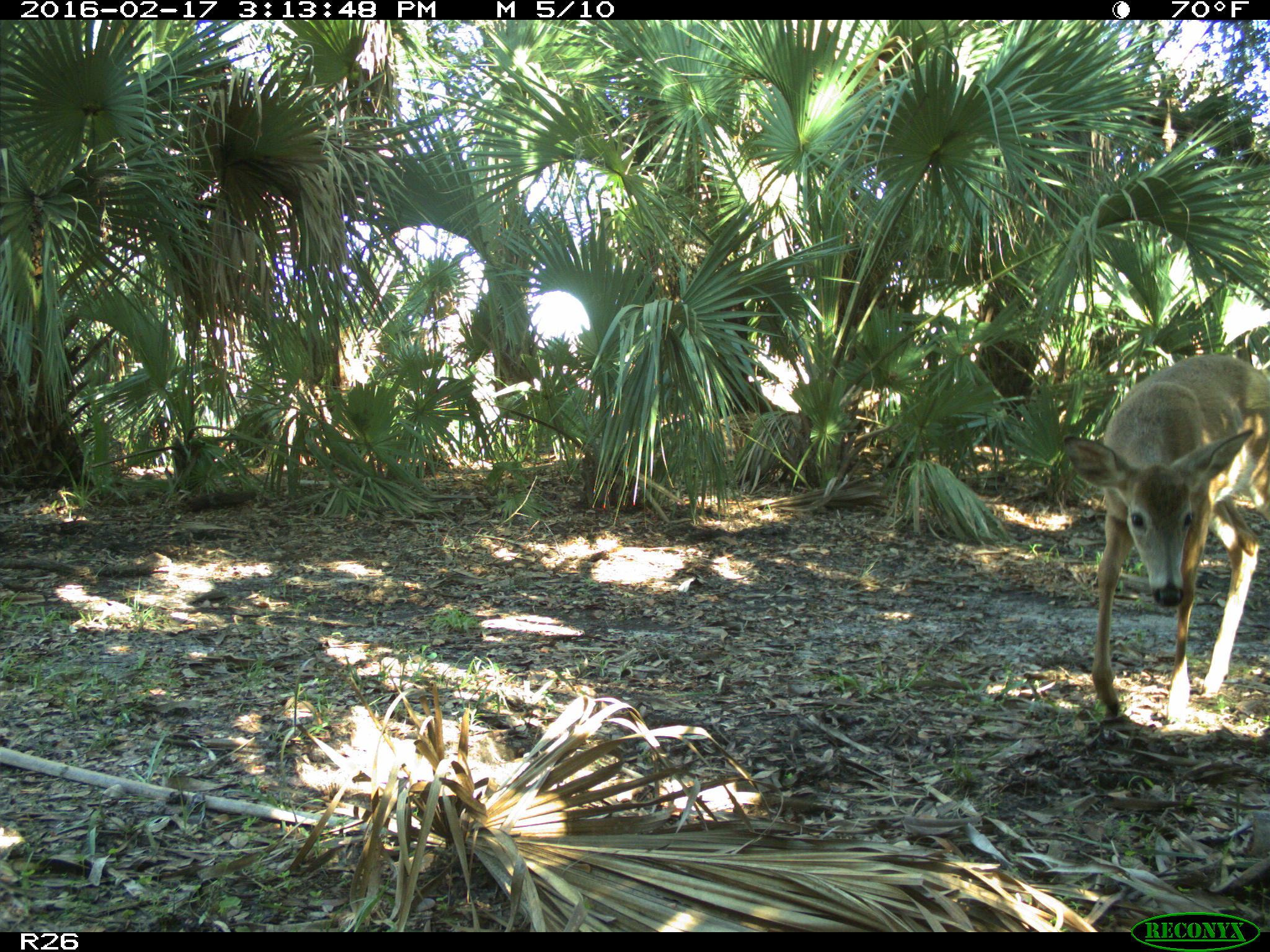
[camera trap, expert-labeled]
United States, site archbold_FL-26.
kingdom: Animalia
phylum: Chordata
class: Mammalia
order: Artiodactyla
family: Cervidae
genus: Odocoileus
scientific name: Odocoileus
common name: deer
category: unidentified deer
Unidentified deer (deer) (Odocoileus).